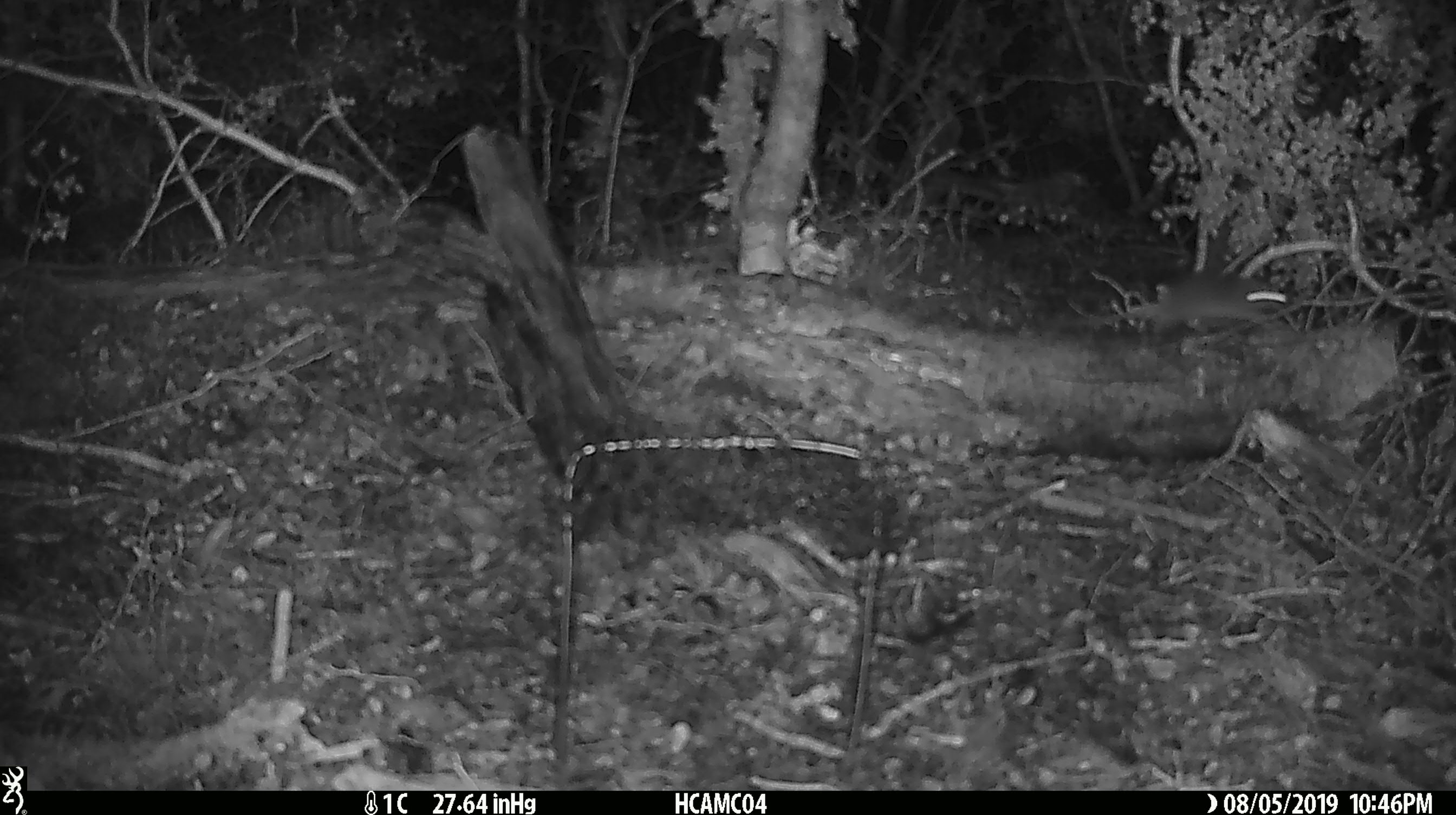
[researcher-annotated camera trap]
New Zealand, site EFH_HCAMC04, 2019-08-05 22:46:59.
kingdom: Animalia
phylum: Chordata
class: Mammalia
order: Rodentia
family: Muridae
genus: Mus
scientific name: Mus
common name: mouse